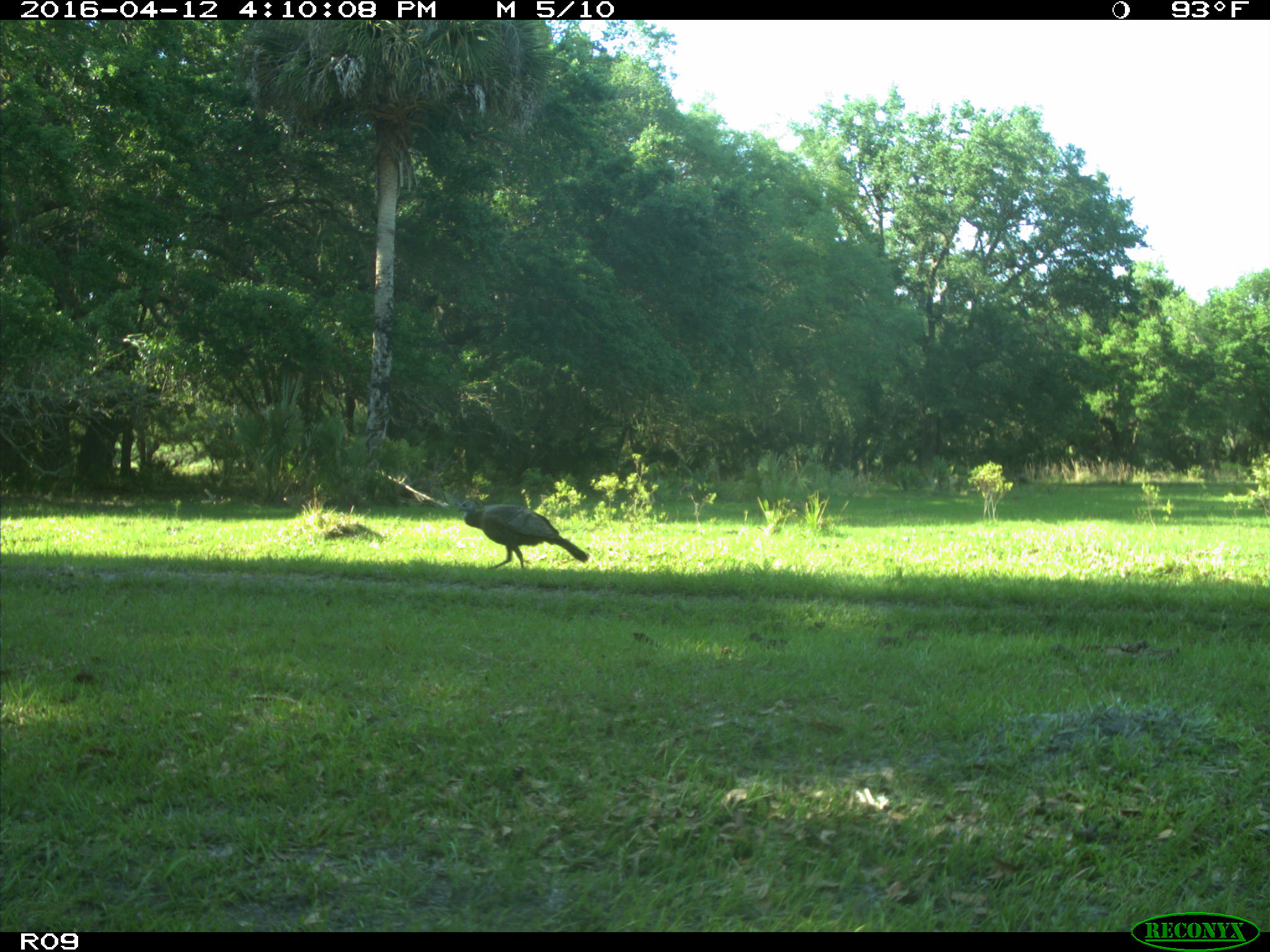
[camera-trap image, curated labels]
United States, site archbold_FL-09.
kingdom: Animalia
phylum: Chordata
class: Aves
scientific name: Aves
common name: birds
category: unidentified bird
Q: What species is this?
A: Unidentified bird (birds) (Aves).